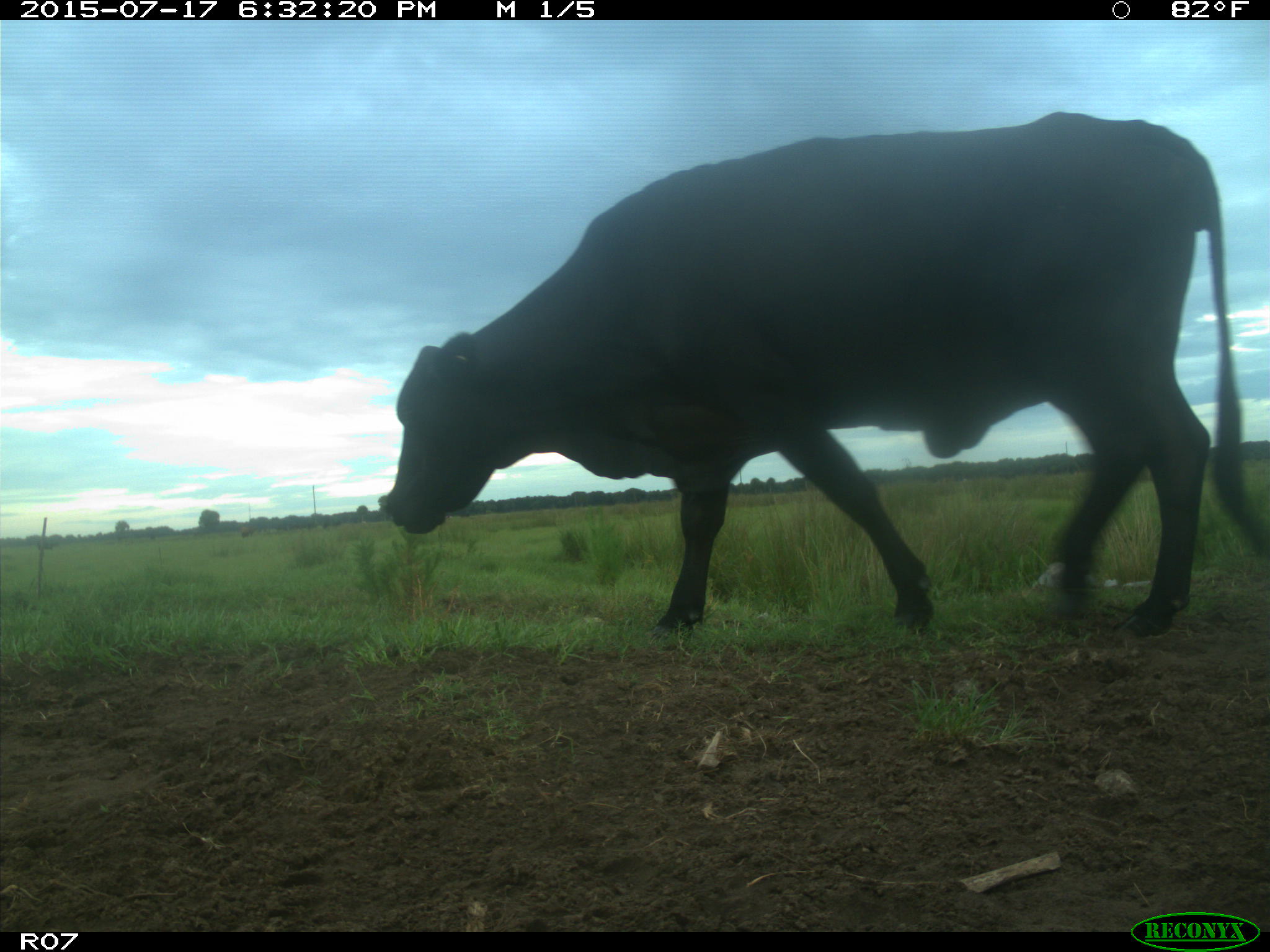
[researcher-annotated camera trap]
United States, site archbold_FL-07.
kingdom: Animalia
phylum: Chordata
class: Mammalia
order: Artiodactyla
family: Bovidae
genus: Bos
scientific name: Bos taurus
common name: domestic cow